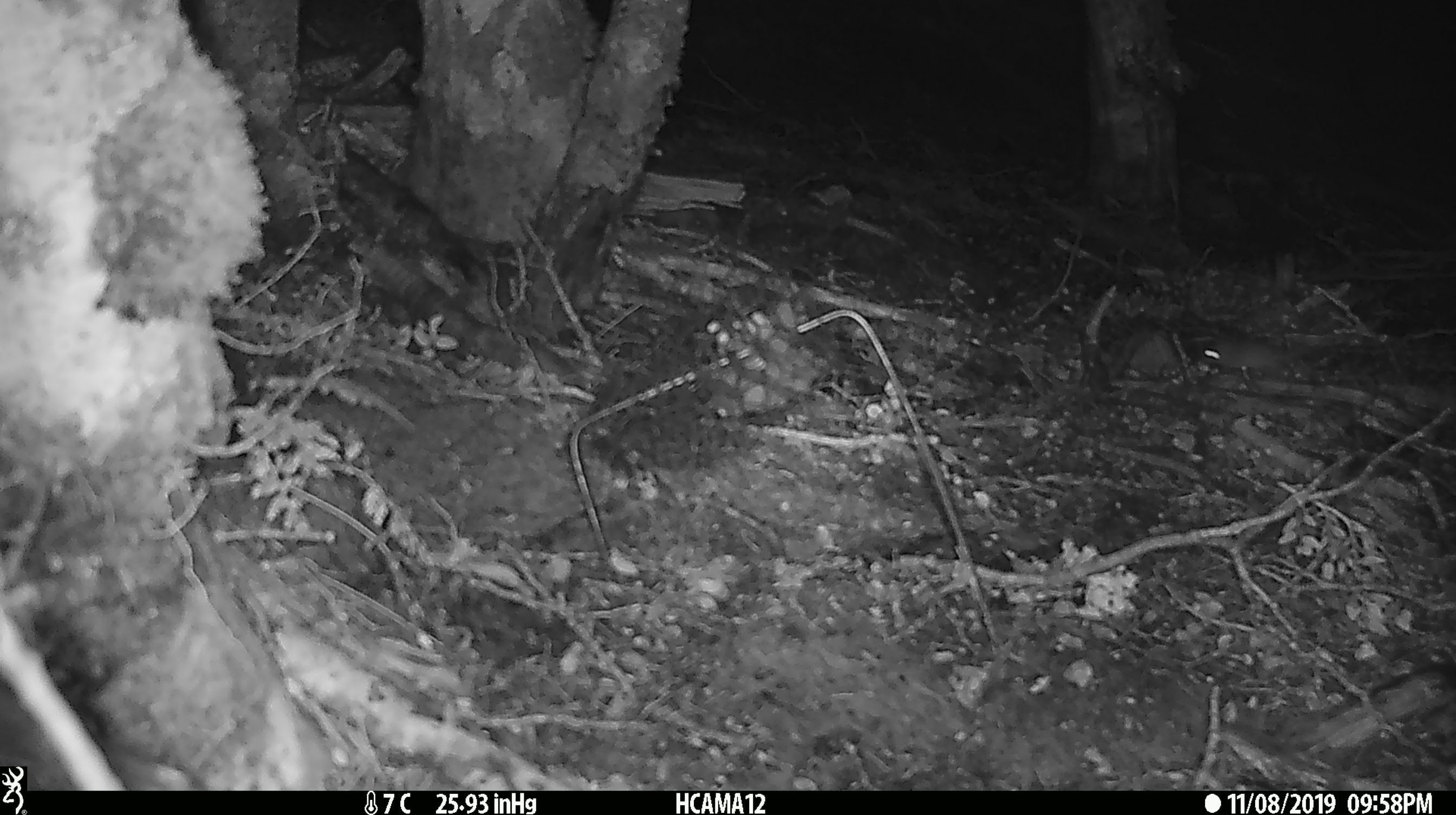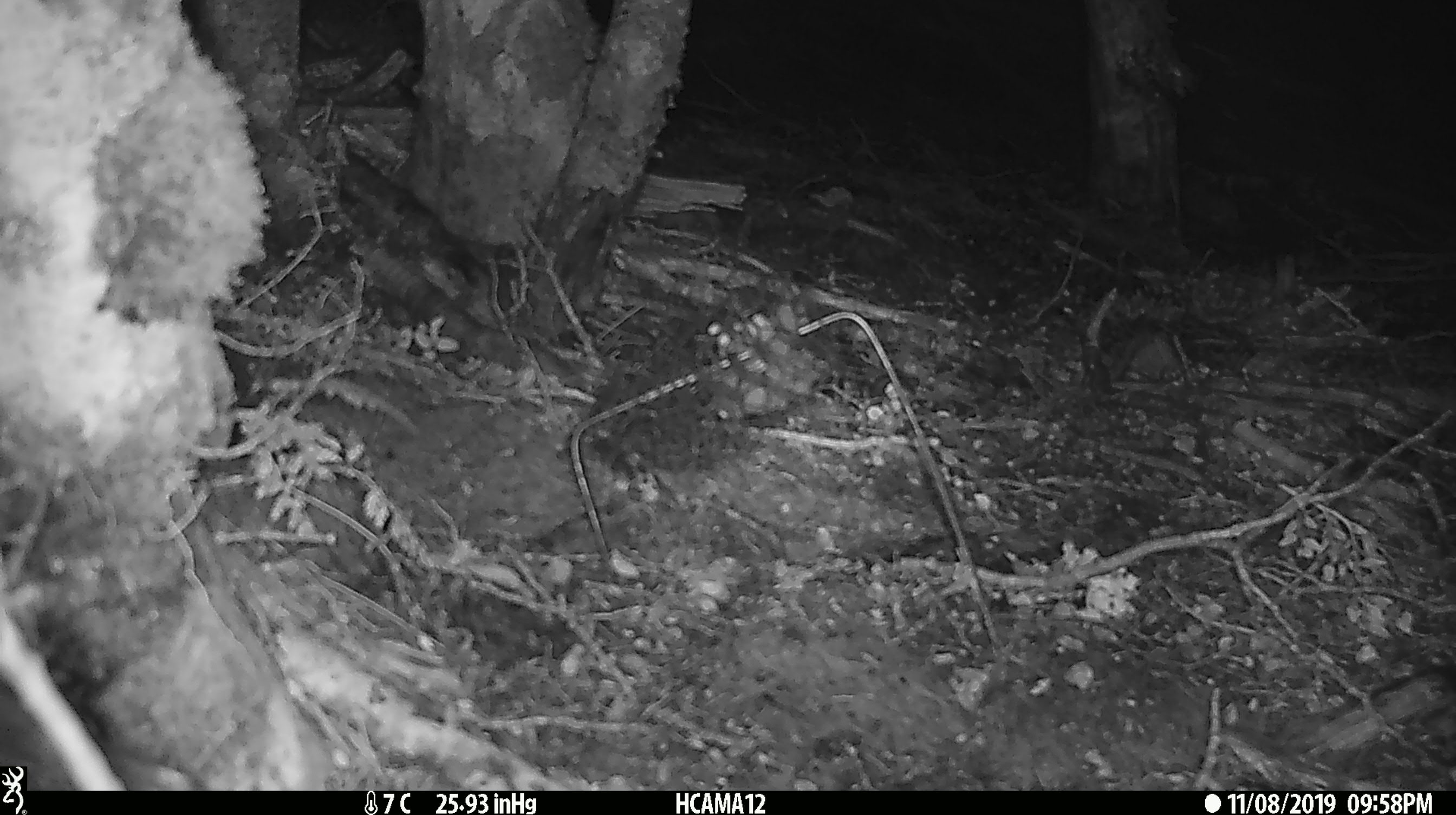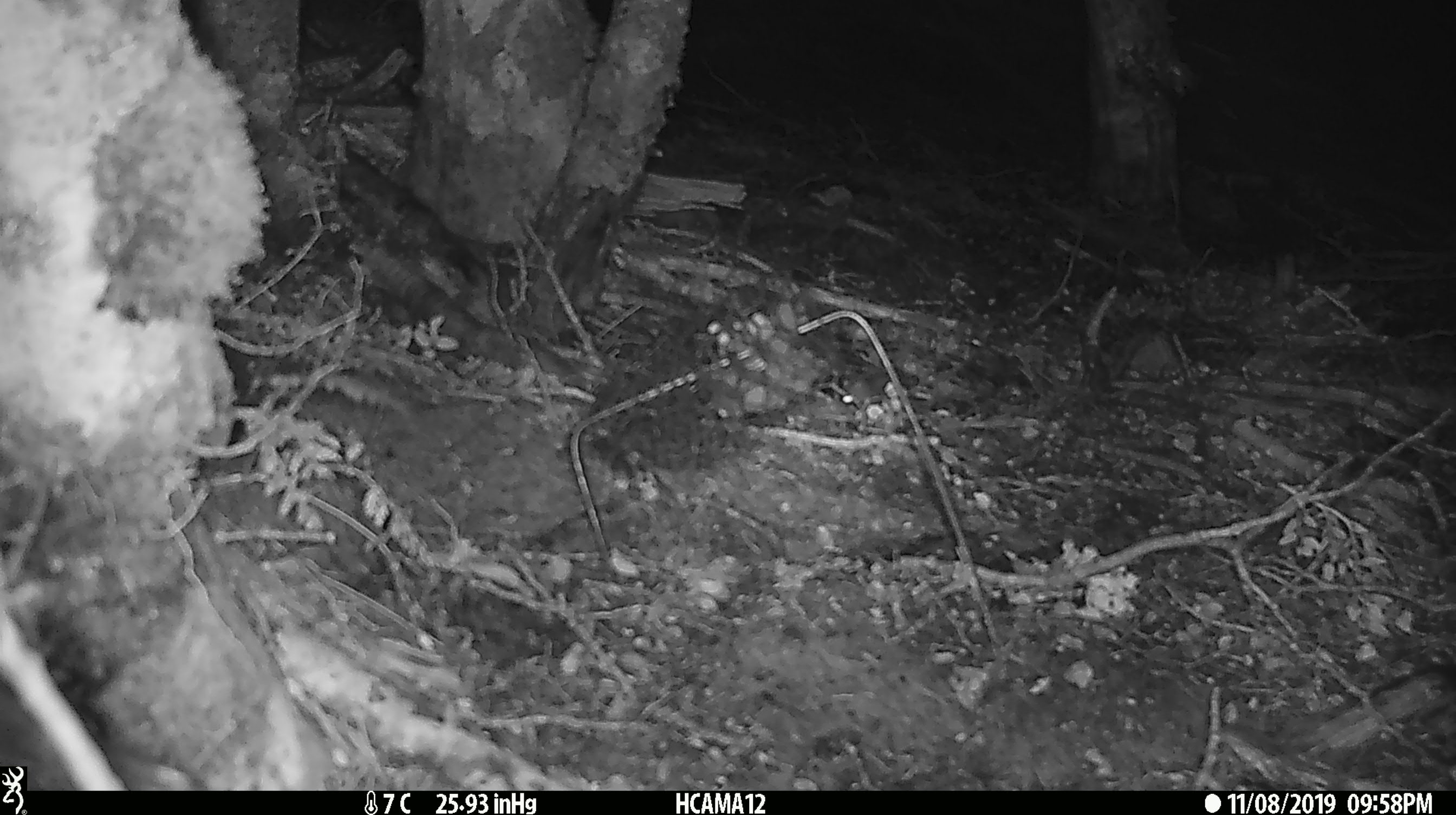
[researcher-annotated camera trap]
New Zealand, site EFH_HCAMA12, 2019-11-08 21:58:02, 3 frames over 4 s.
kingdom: Animalia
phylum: Chordata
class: Mammalia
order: Rodentia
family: Muridae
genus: Mus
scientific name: Mus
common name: mouse